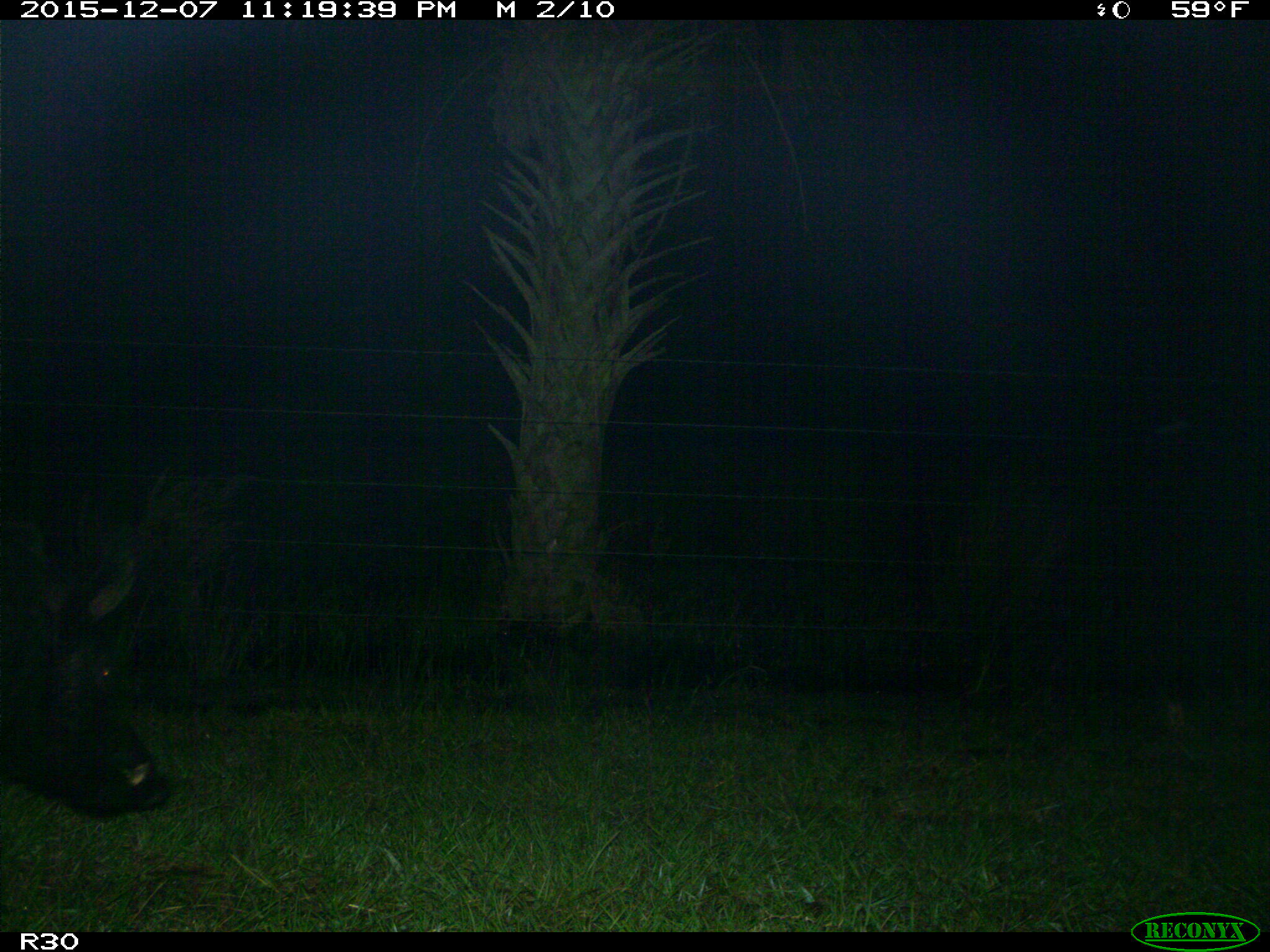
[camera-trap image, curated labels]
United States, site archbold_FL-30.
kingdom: Animalia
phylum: Chordata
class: Mammalia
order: Artiodactyla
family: Suidae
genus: Sus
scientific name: Sus scrofa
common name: wild boar